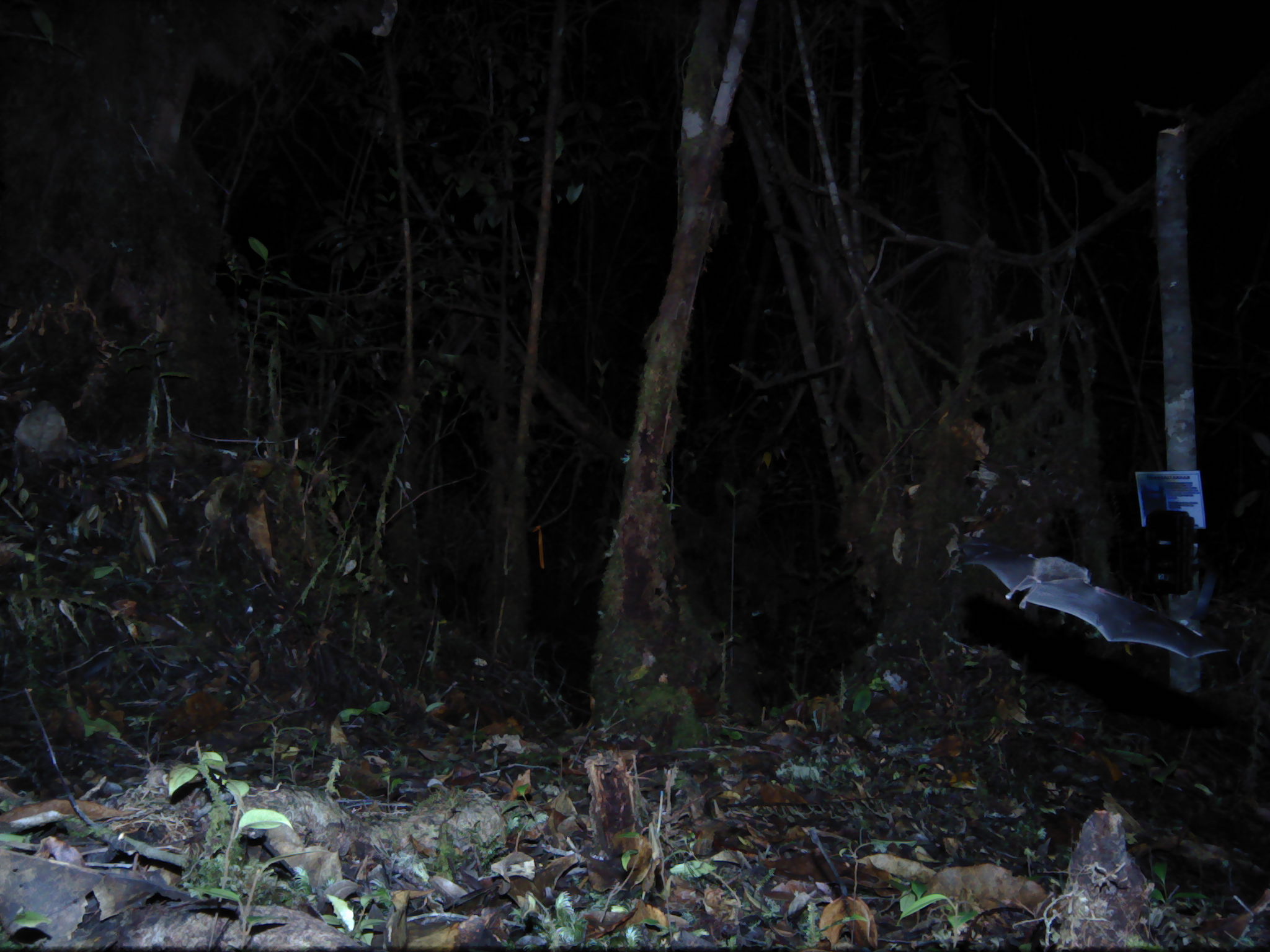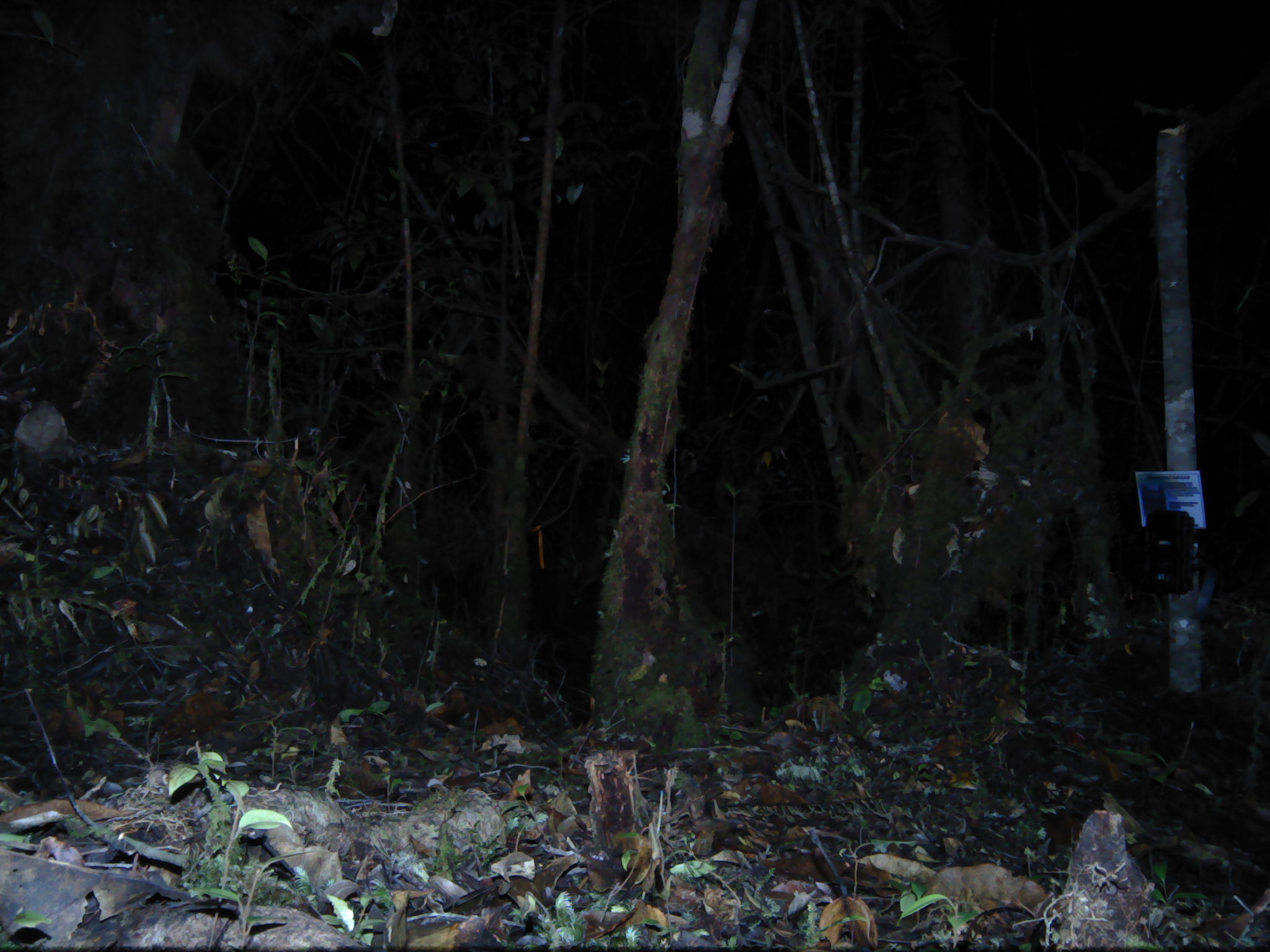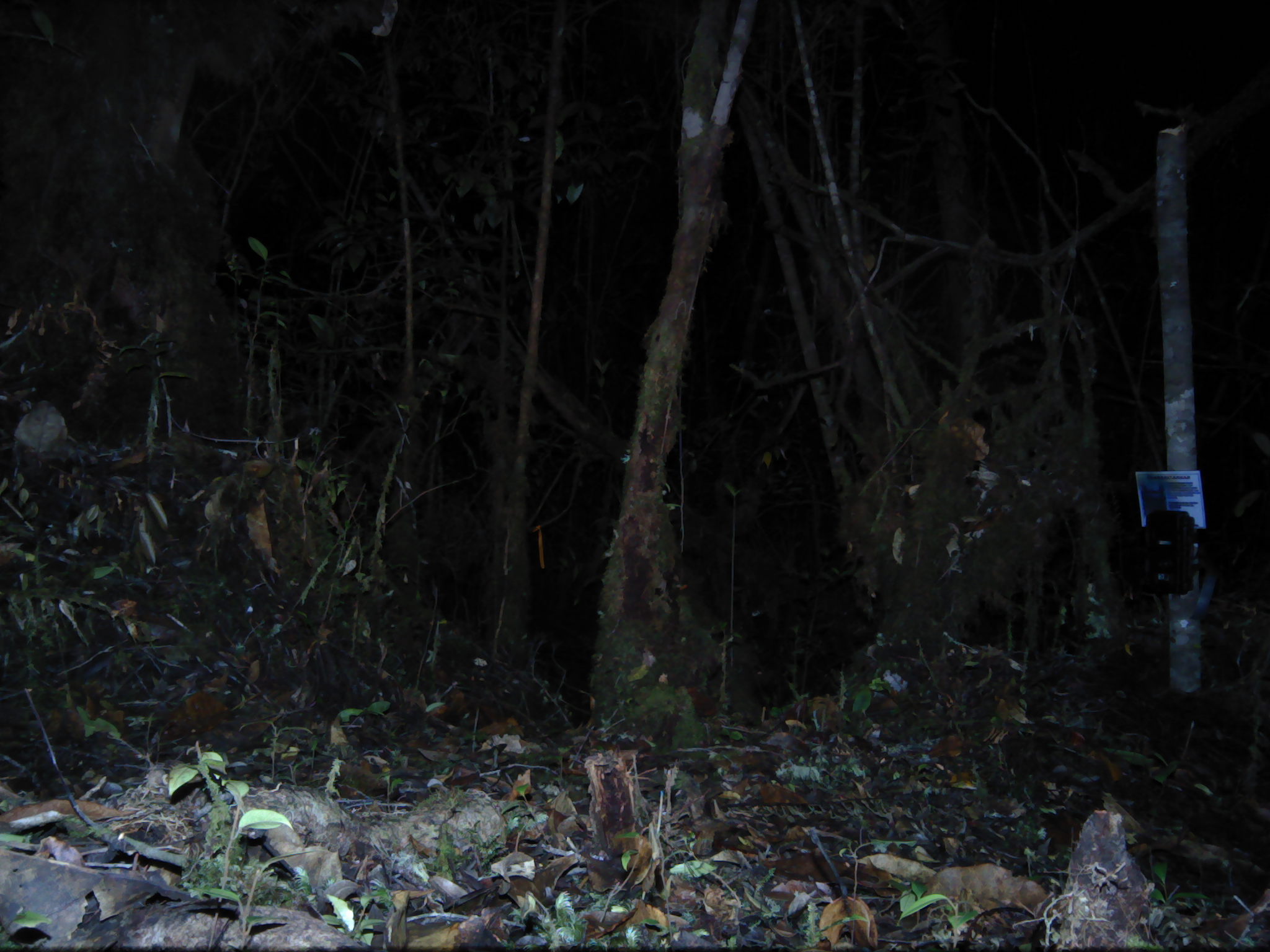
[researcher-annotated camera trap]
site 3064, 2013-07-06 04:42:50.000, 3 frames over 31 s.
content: unidentified animal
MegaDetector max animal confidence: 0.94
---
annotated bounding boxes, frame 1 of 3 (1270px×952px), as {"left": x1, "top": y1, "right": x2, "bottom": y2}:
unknown: {"left": 951, "top": 530, "right": 1232, "bottom": 660}